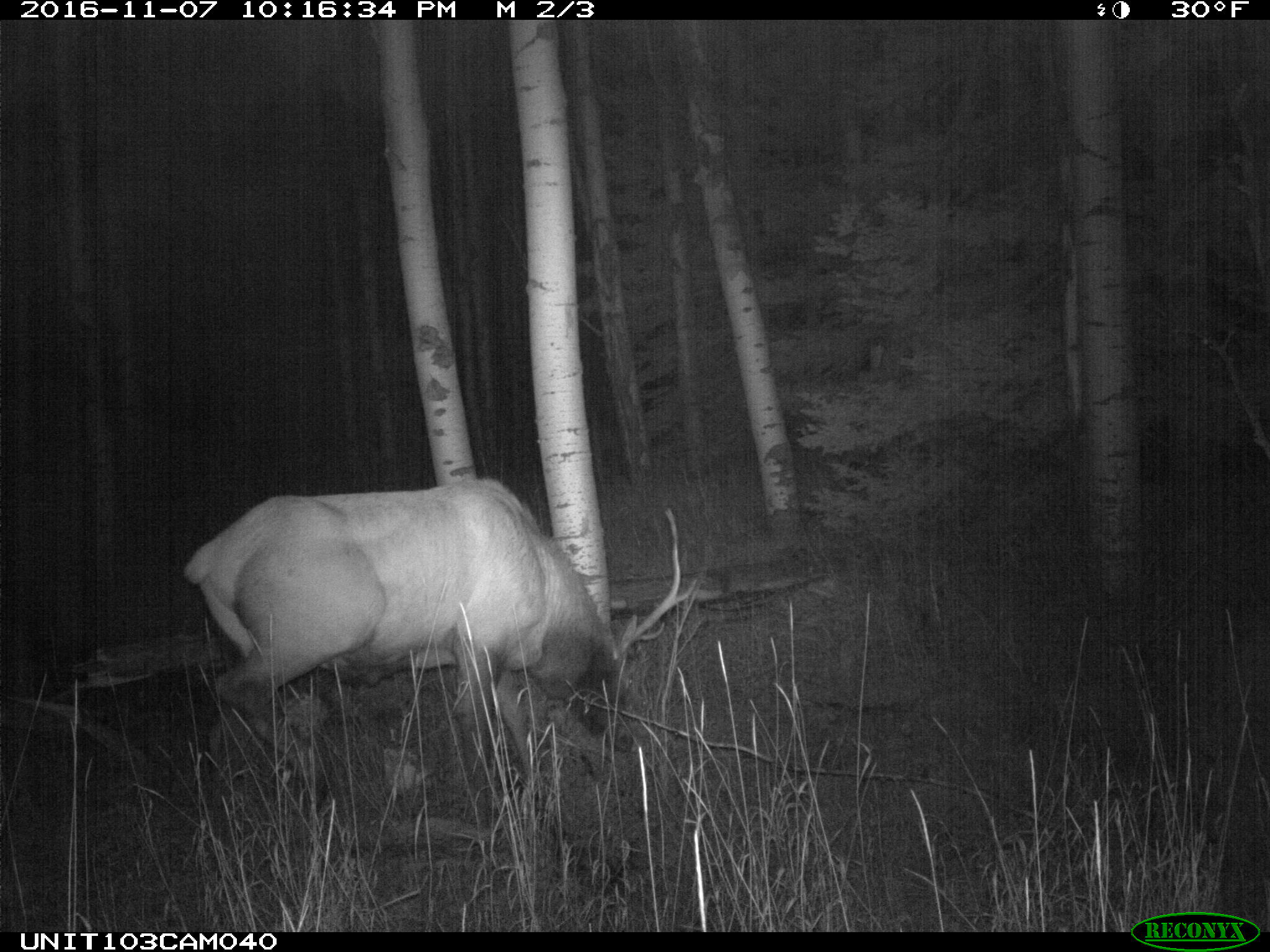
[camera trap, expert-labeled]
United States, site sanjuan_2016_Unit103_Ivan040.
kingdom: Animalia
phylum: Chordata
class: Mammalia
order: Artiodactyla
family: Cervidae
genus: Cervus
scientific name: Cervus elaphus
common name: red deer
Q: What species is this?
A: Cervus elaphus (red deer).